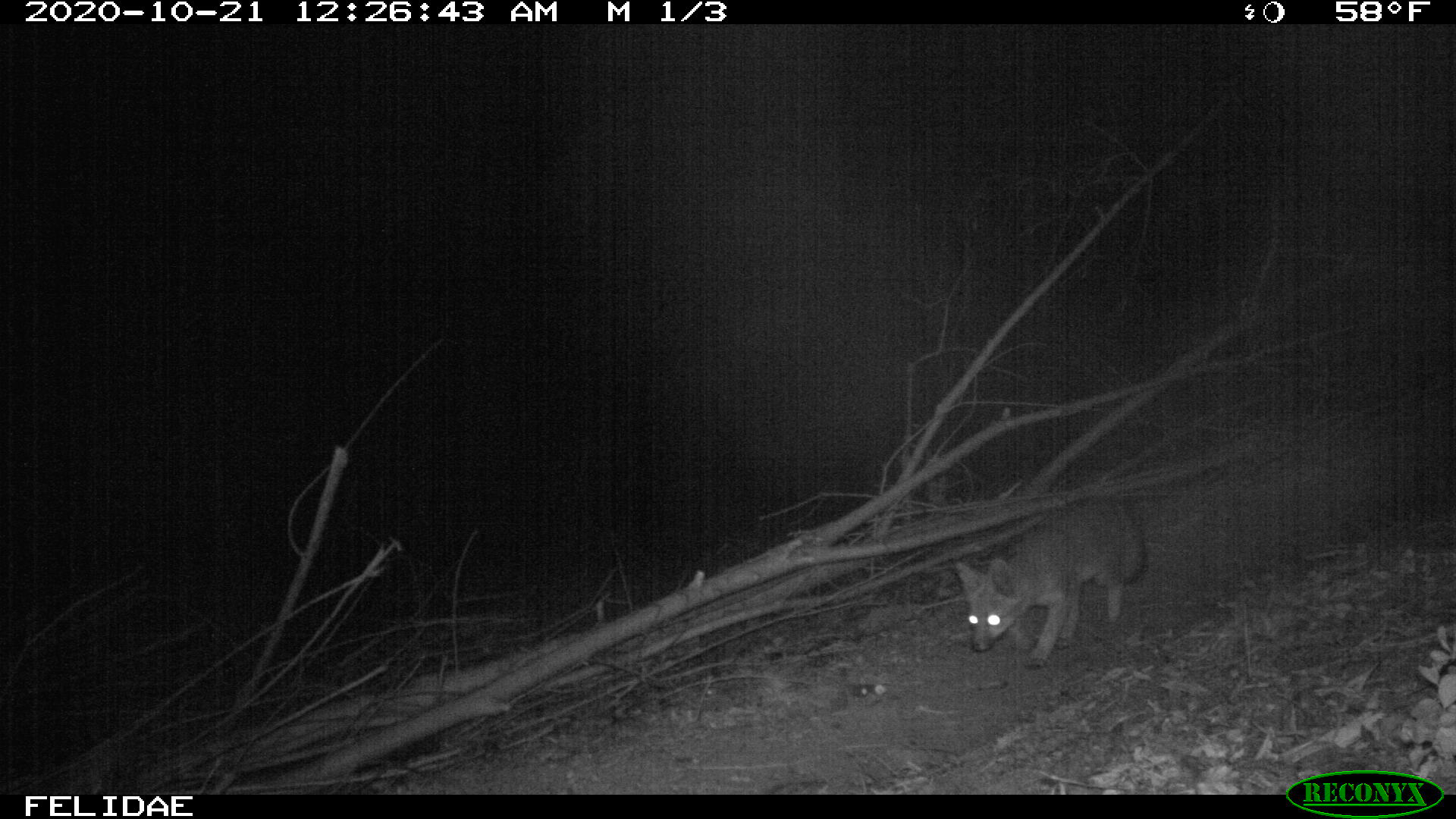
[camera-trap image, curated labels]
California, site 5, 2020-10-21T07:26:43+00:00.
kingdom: Animalia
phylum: Chordata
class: Mammalia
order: Carnivora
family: Canidae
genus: Urocyon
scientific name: Urocyon cinereoargenteus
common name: gray fox